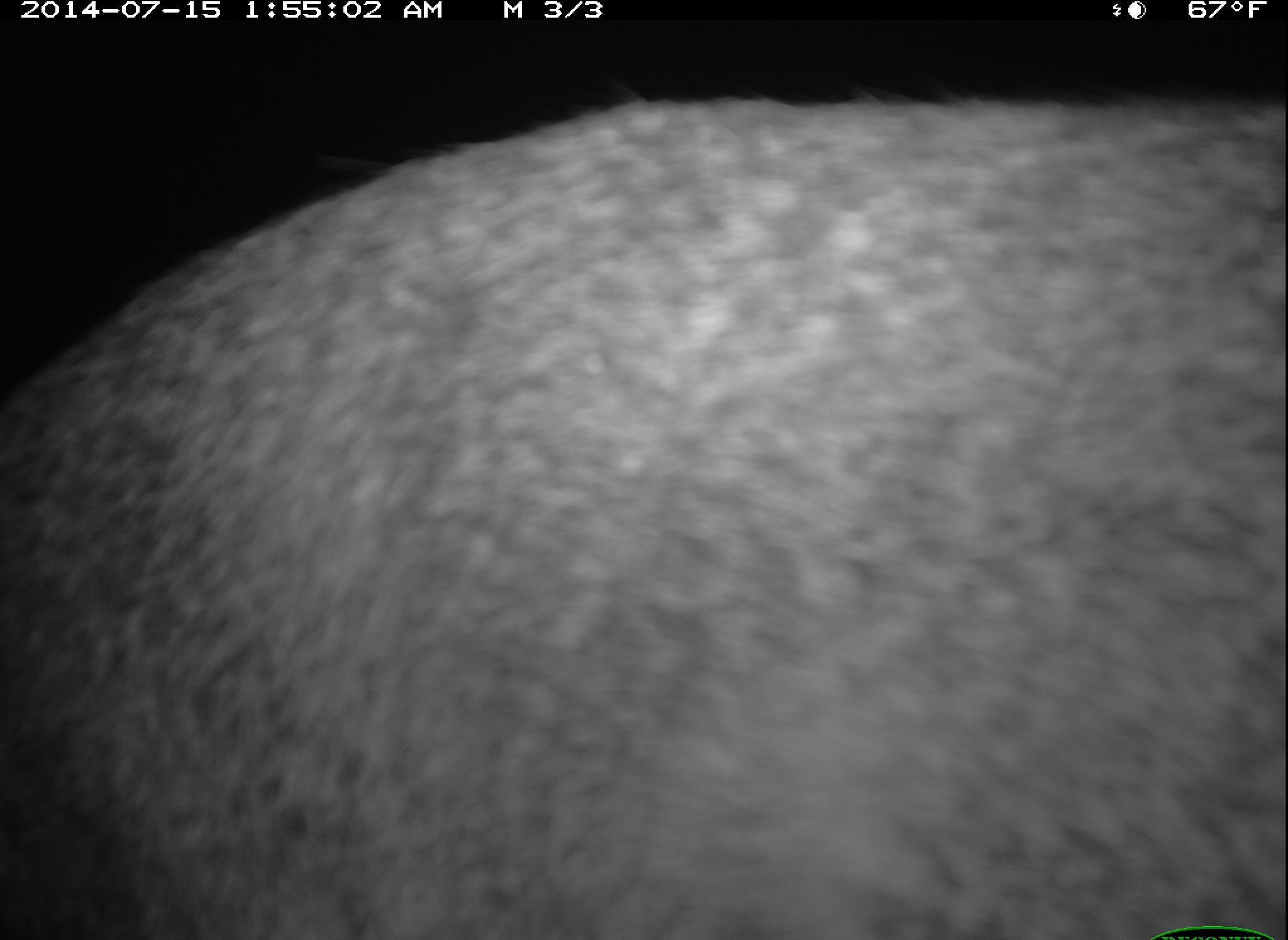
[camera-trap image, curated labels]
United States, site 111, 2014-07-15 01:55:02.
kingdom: Animalia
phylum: Chordata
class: Mammalia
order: Carnivora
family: Canidae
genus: Urocyon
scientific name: Urocyon cinereoargenteus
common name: gray fox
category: fox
Fox (gray fox) (Urocyon cinereoargenteus).